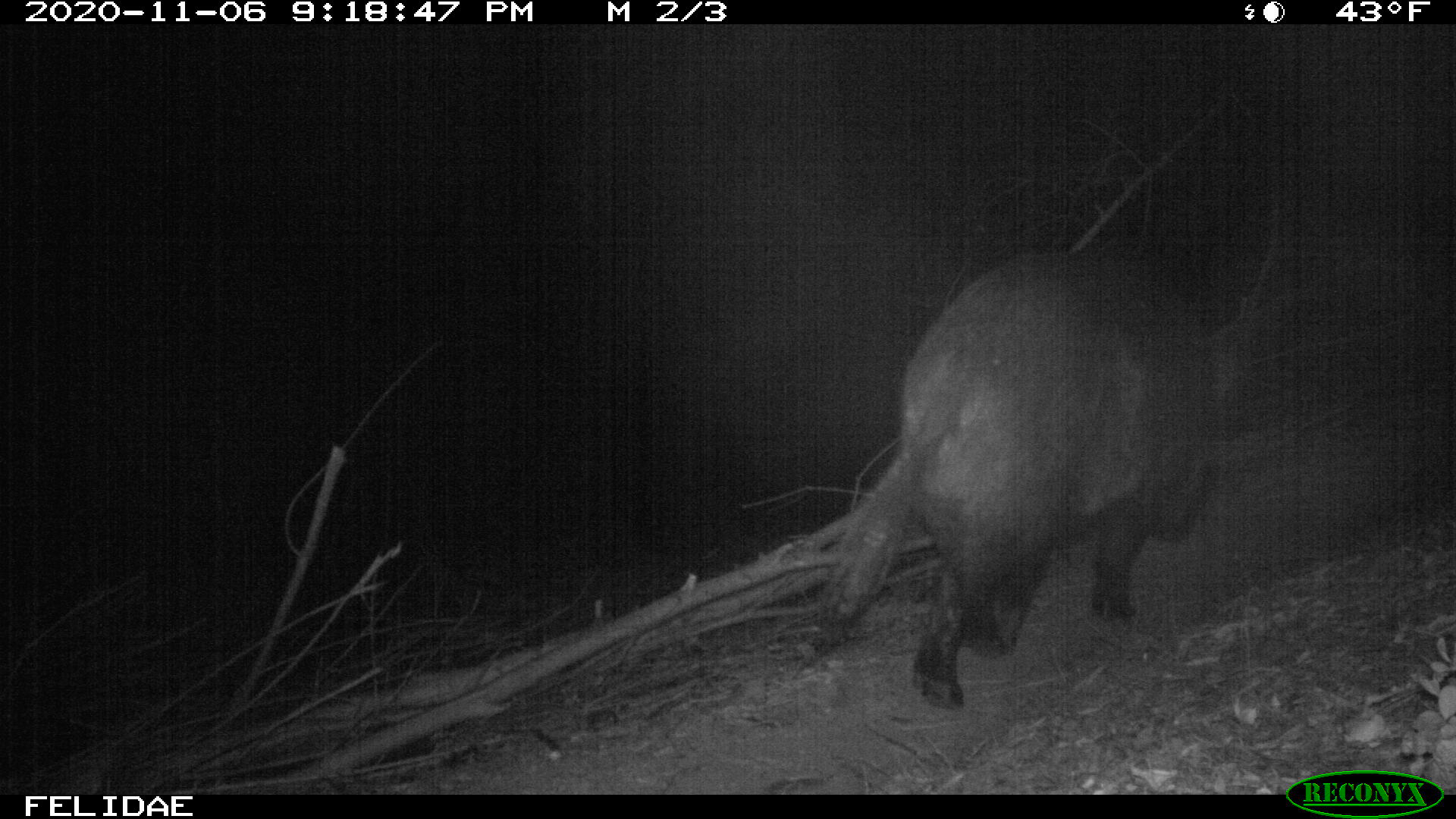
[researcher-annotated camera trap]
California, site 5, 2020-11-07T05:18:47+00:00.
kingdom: Animalia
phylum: Chordata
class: Mammalia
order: Artiodactyla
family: Suidae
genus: Sus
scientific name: Sus scrofa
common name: wild boar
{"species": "wild boar (Sus scrofa)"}